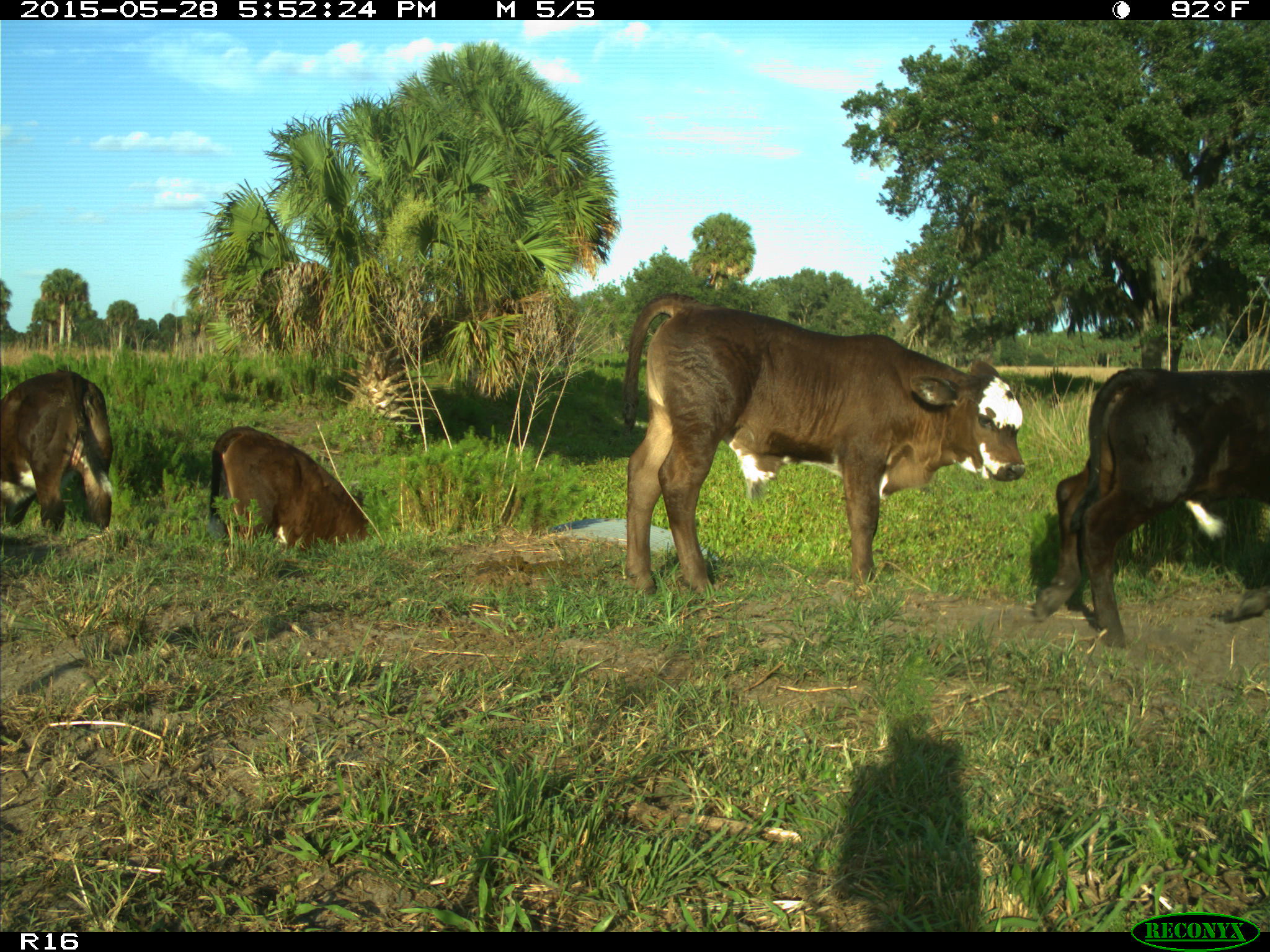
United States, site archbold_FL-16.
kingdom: Animalia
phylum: Chordata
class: Mammalia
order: Artiodactyla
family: Bovidae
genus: Bos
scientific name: Bos taurus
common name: domestic cow